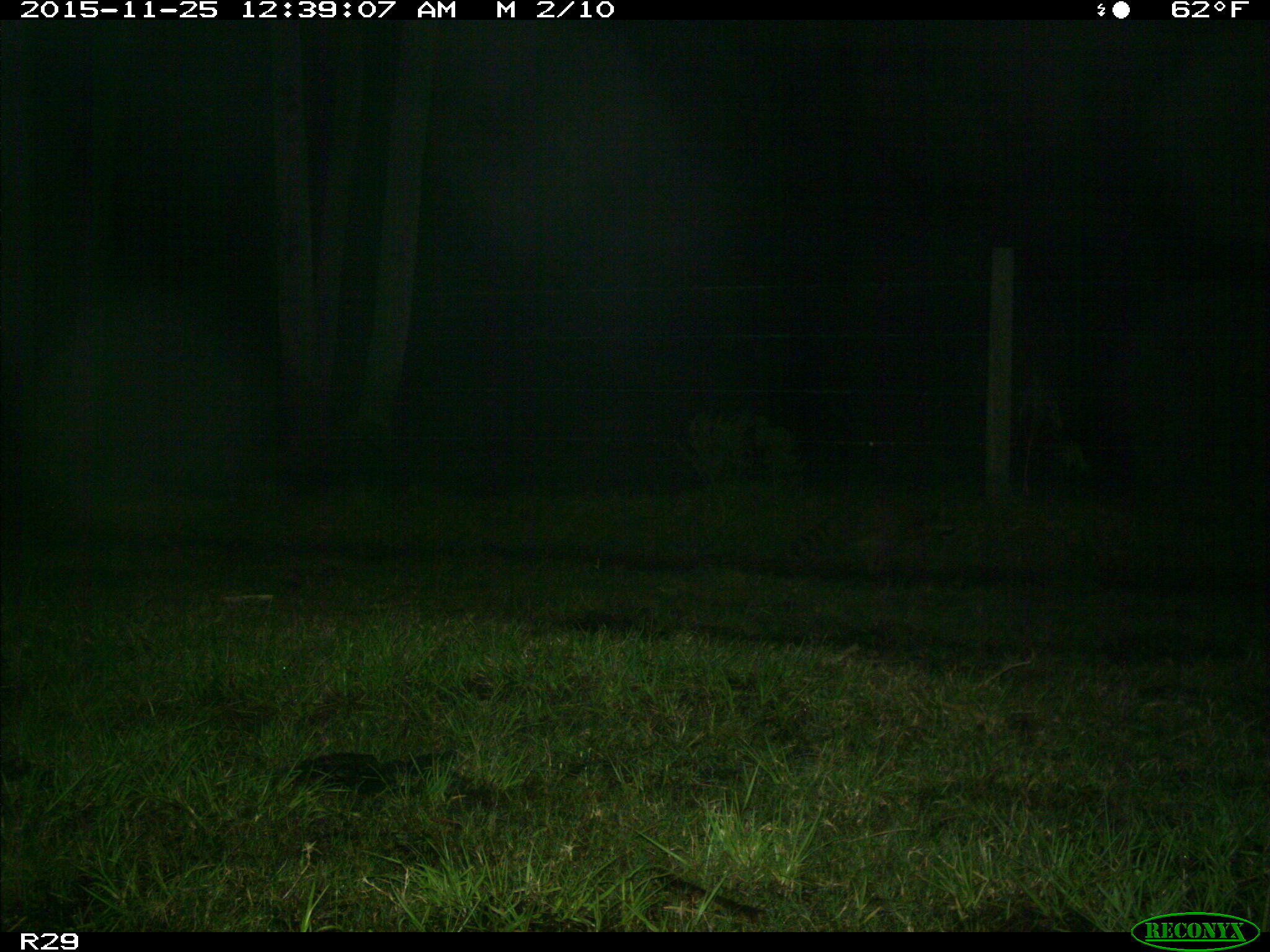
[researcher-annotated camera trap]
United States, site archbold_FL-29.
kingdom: Animalia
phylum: Chordata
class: Mammalia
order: Carnivora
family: Procyonidae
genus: Procyon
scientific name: Procyon lotor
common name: common raccoon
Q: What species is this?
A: Procyon lotor (common raccoon).